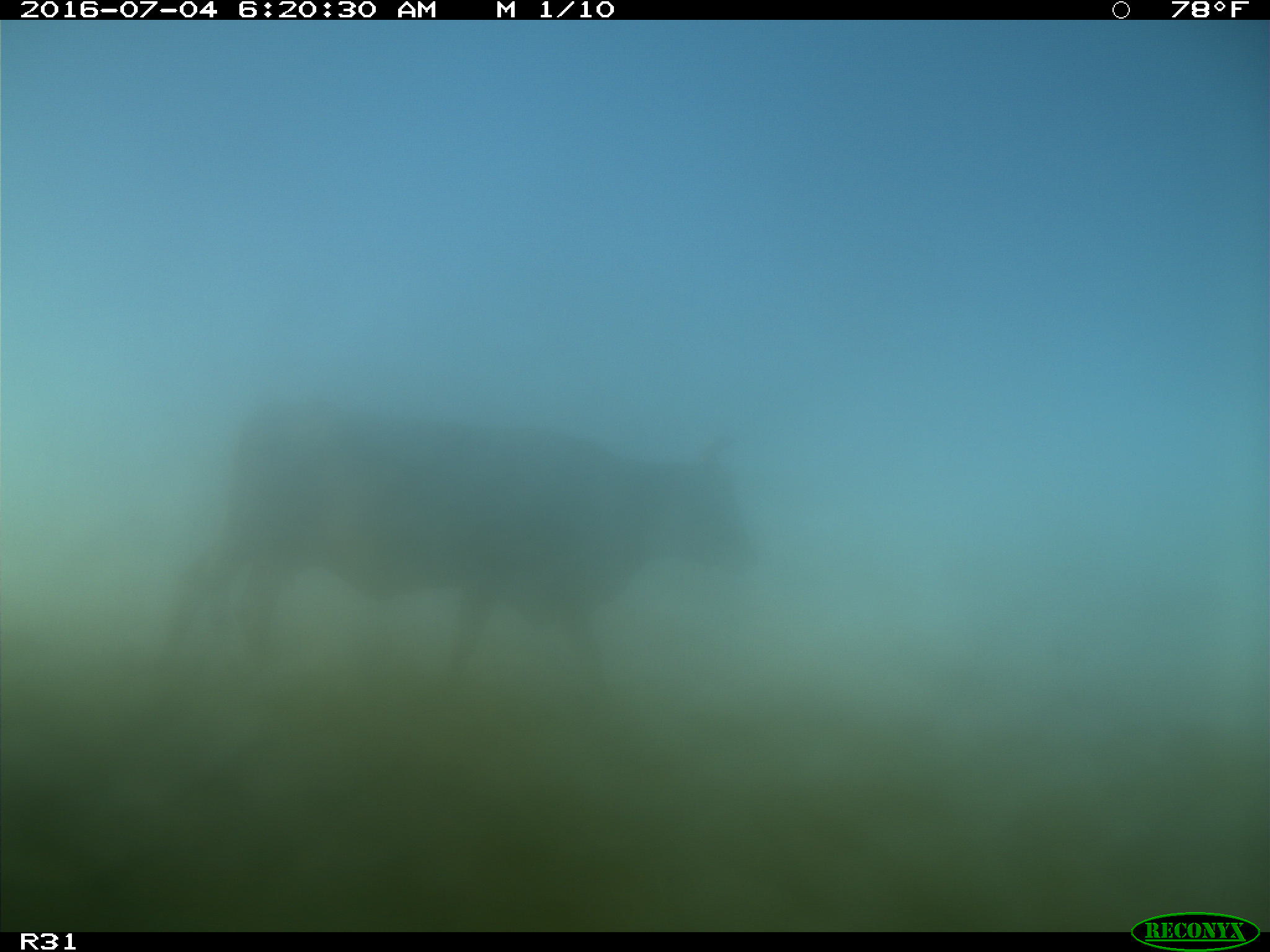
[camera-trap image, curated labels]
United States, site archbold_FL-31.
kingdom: Animalia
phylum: Chordata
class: Mammalia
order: Artiodactyla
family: Bovidae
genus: Bos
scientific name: Bos taurus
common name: domestic cow